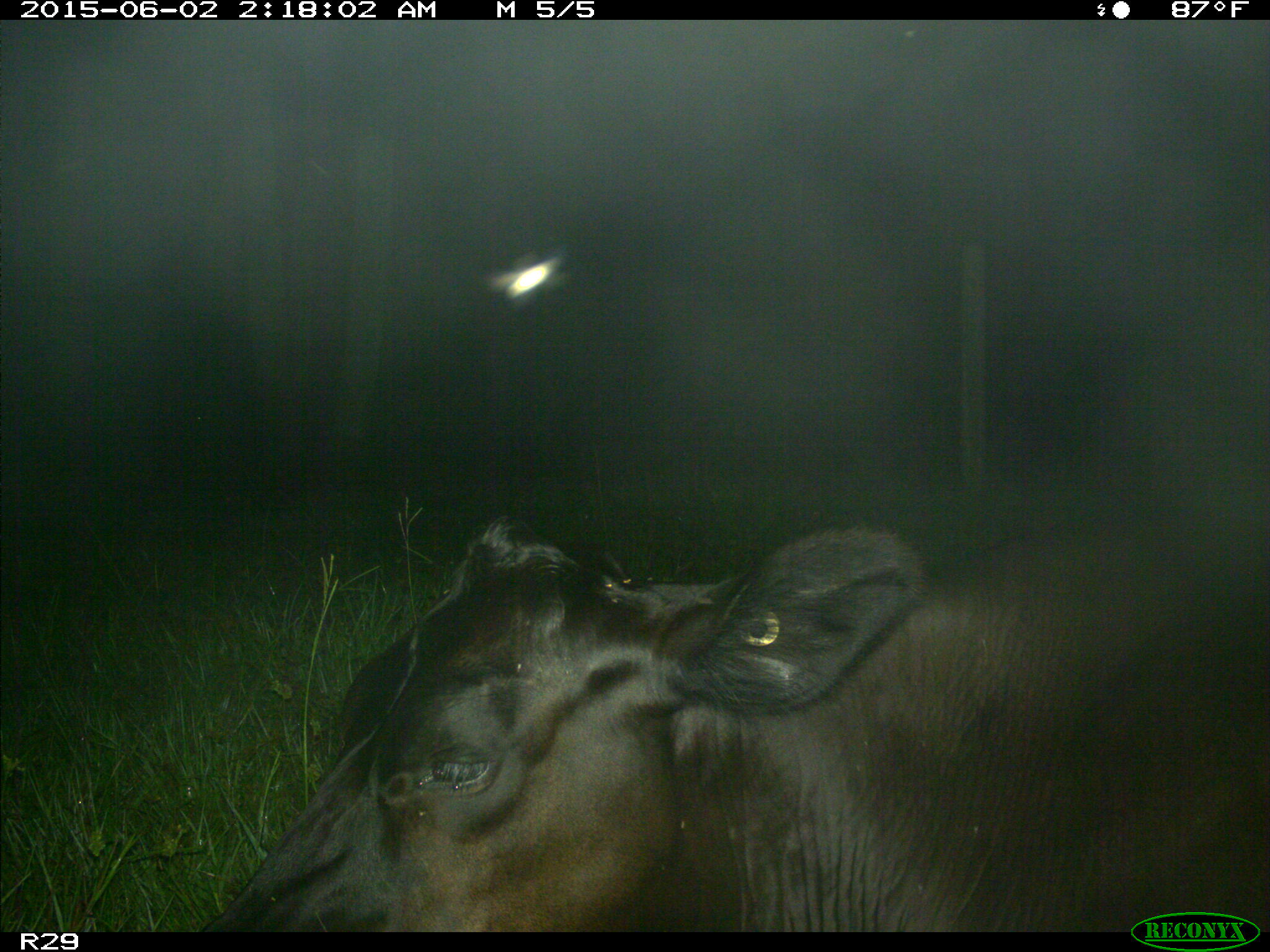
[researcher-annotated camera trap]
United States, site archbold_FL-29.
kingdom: Animalia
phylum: Chordata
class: Mammalia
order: Artiodactyla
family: Bovidae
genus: Bos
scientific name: Bos taurus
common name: domestic cow